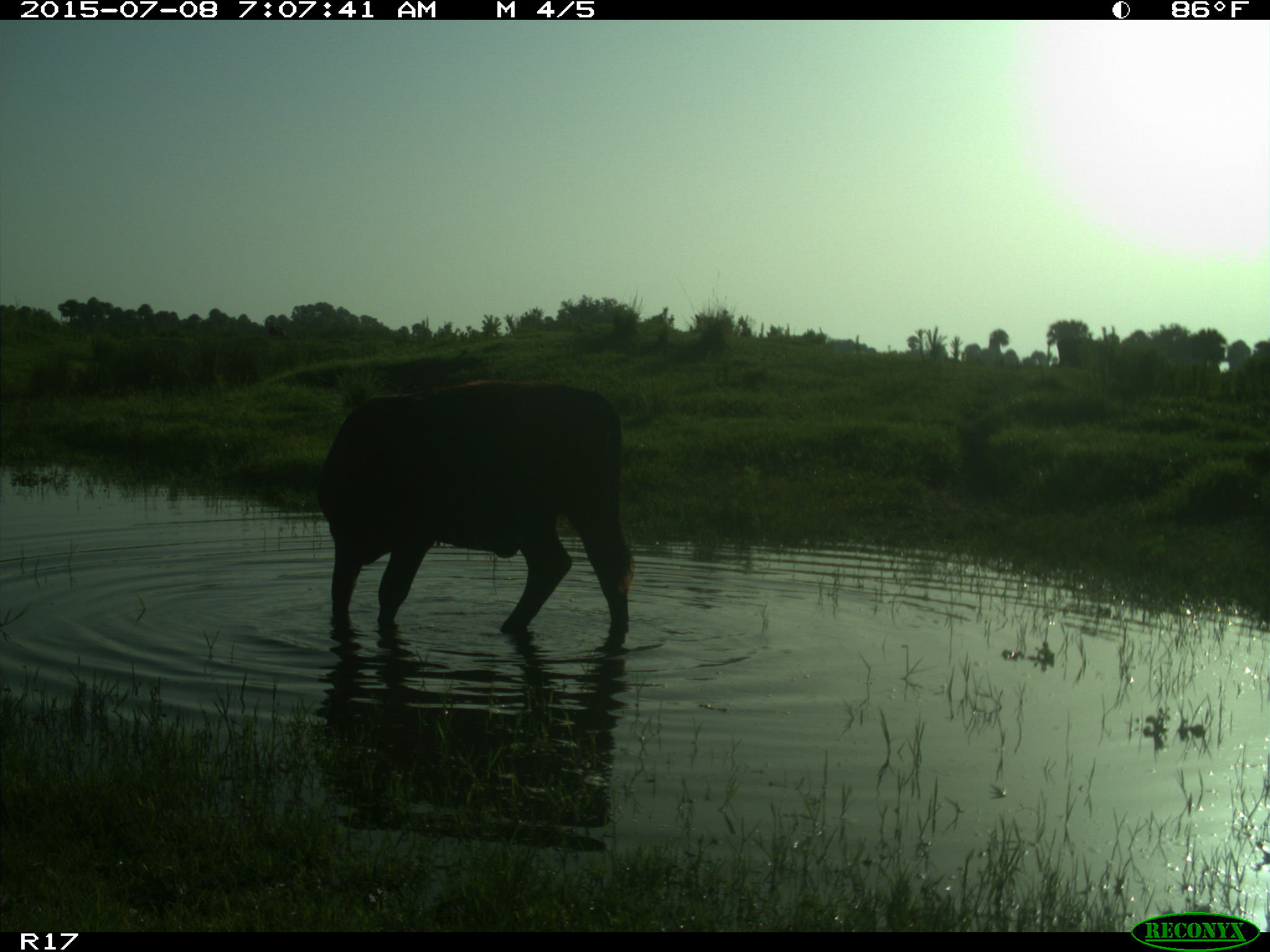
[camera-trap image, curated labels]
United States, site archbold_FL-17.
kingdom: Animalia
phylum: Chordata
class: Mammalia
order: Artiodactyla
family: Bovidae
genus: Bos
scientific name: Bos taurus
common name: domestic cow